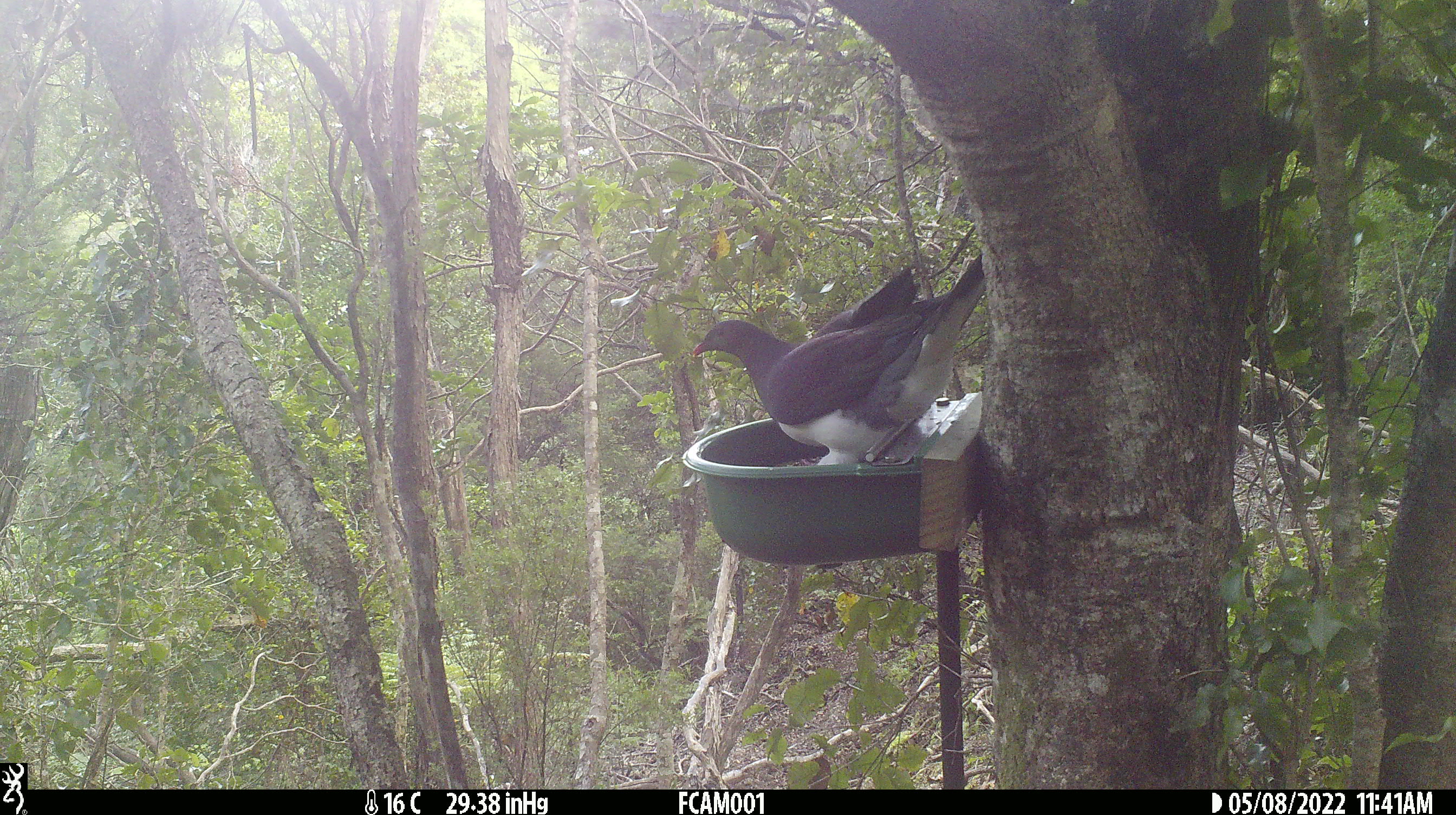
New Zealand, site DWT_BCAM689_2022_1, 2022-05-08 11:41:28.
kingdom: Animalia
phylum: Chordata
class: Aves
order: Columbiformes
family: Columbidae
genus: Hemiphaga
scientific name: Hemiphaga novaeseelandiae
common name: new zealand pigeon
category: kereru